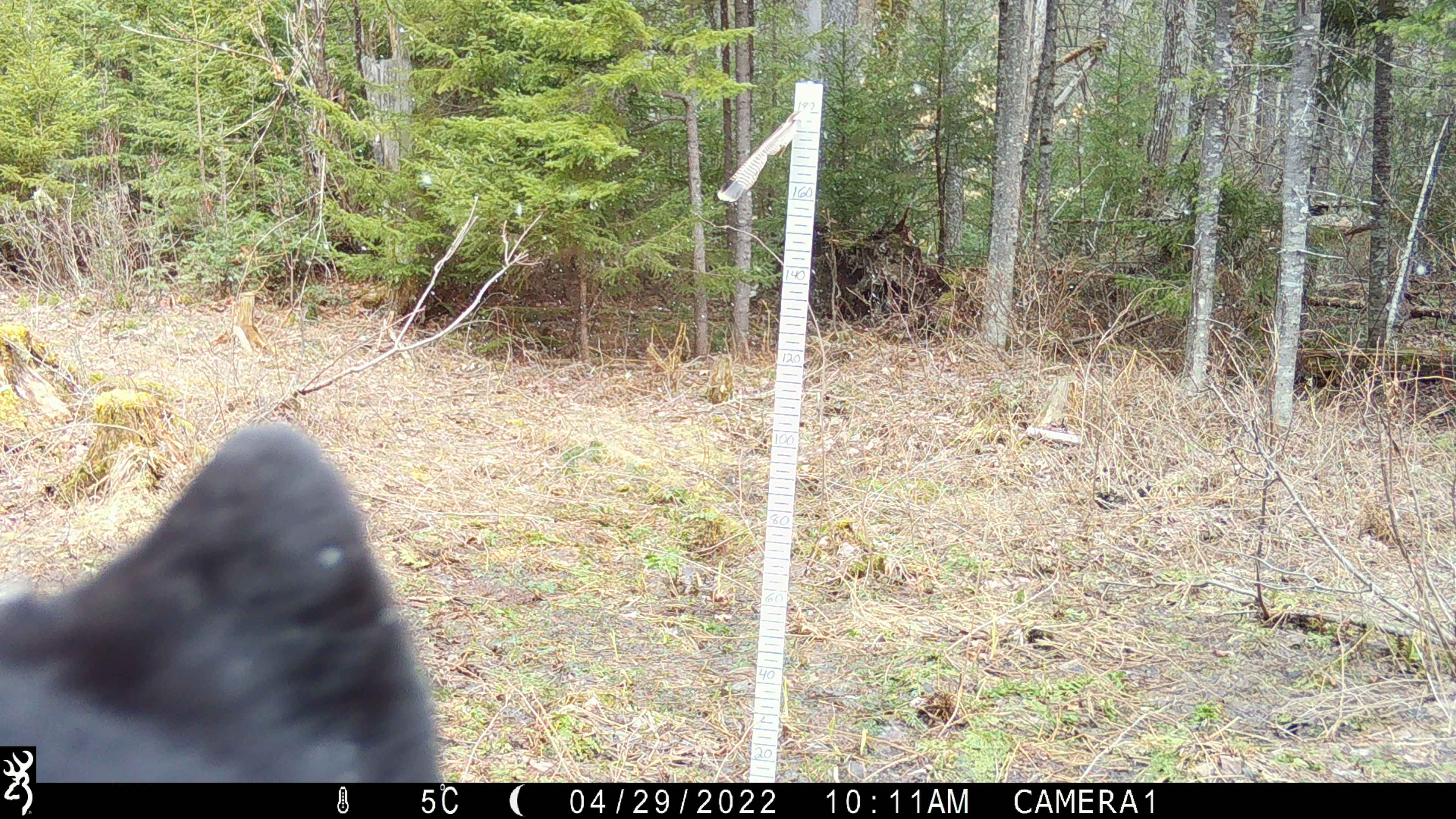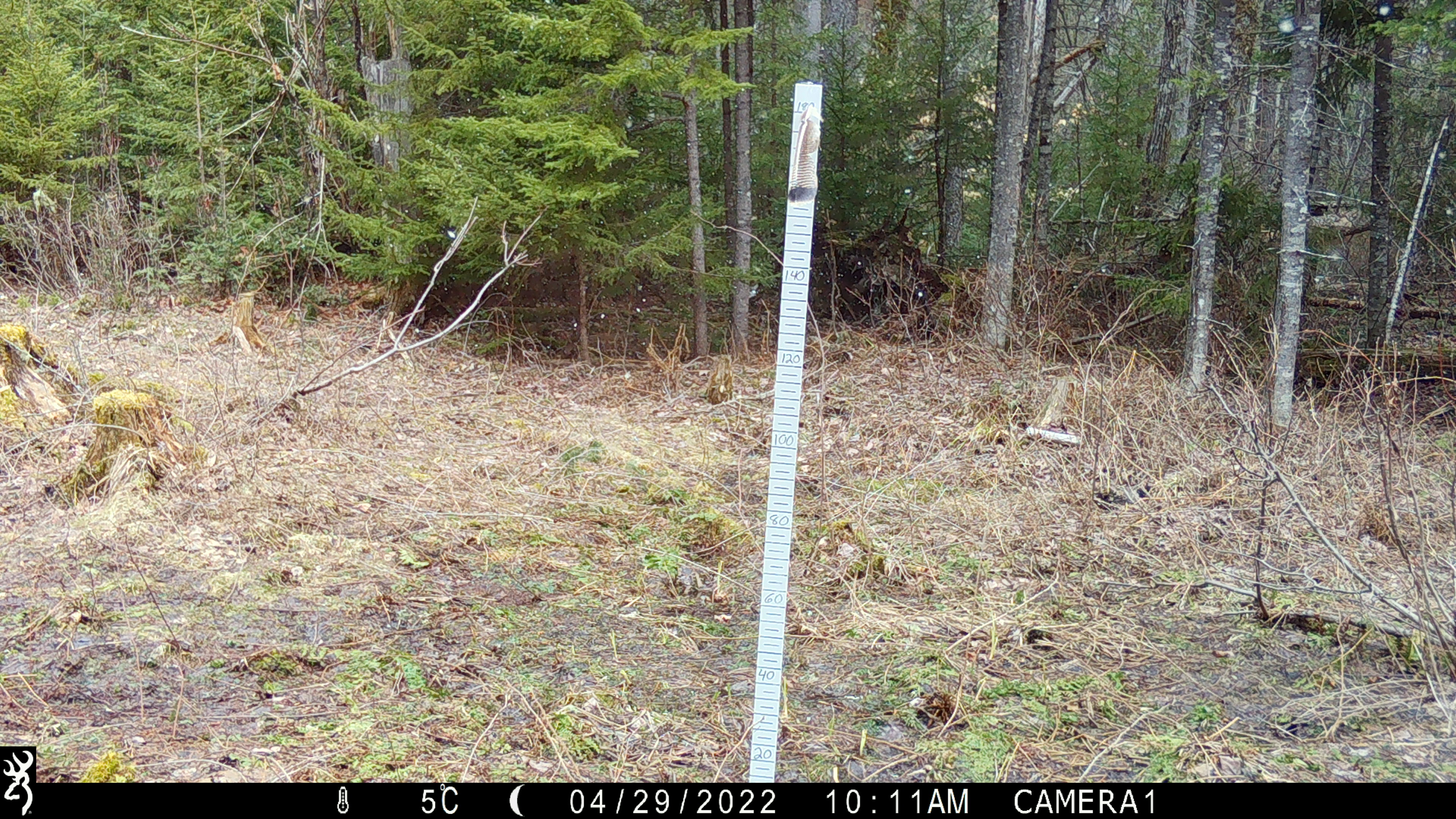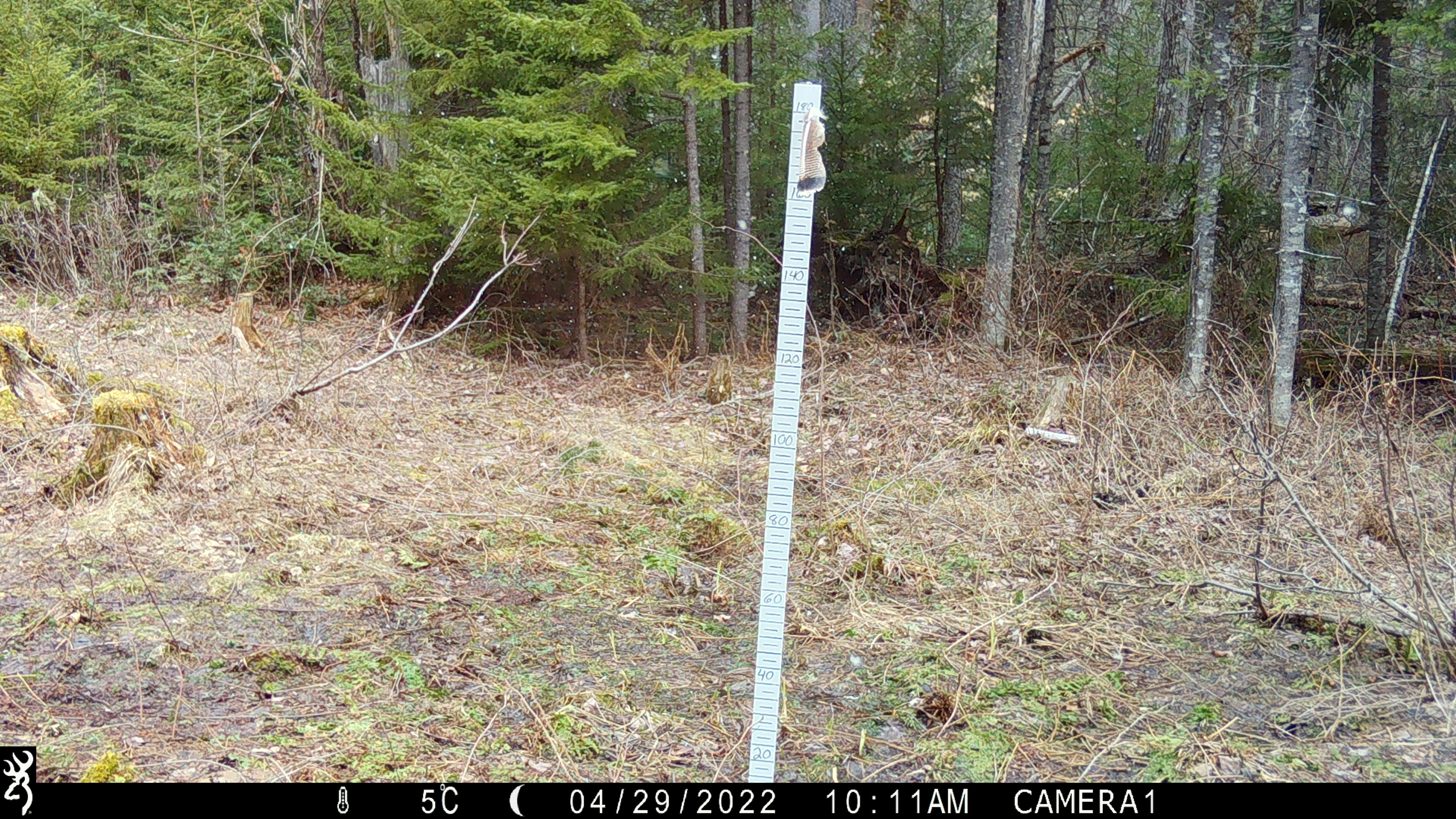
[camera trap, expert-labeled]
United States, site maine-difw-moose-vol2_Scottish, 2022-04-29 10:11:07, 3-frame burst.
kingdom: Animalia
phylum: Chordata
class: Mammalia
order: Carnivora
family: Ursidae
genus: Ursus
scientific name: Ursus americanus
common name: black bear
Black bear (Ursus americanus).